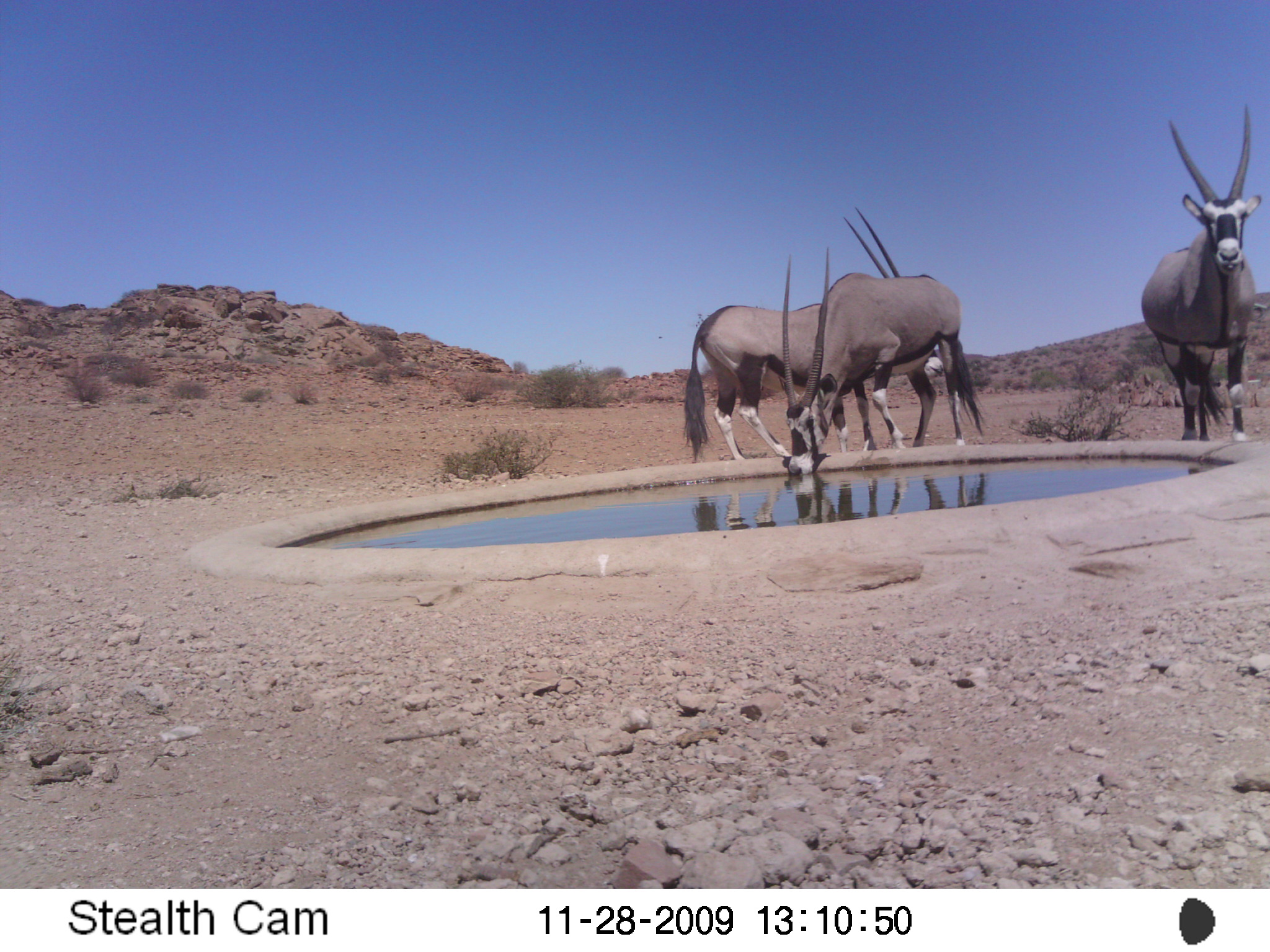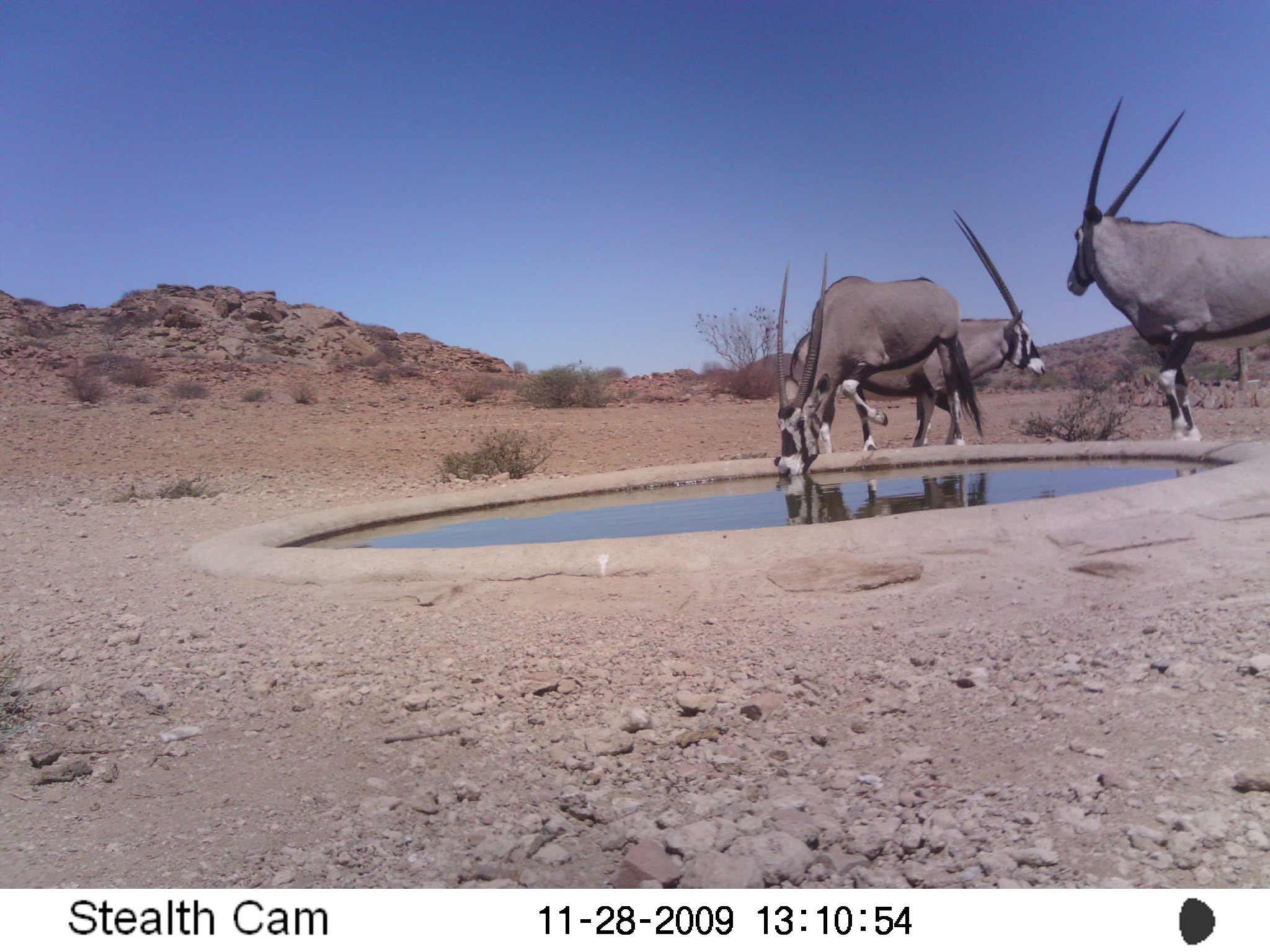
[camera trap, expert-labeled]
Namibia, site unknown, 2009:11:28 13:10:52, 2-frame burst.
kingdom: Animalia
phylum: Chordata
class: Mammalia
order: Artiodactyla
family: Bovidae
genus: Oryx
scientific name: Oryx gazella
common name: gemsbok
Oryx gazella (gemsbok).